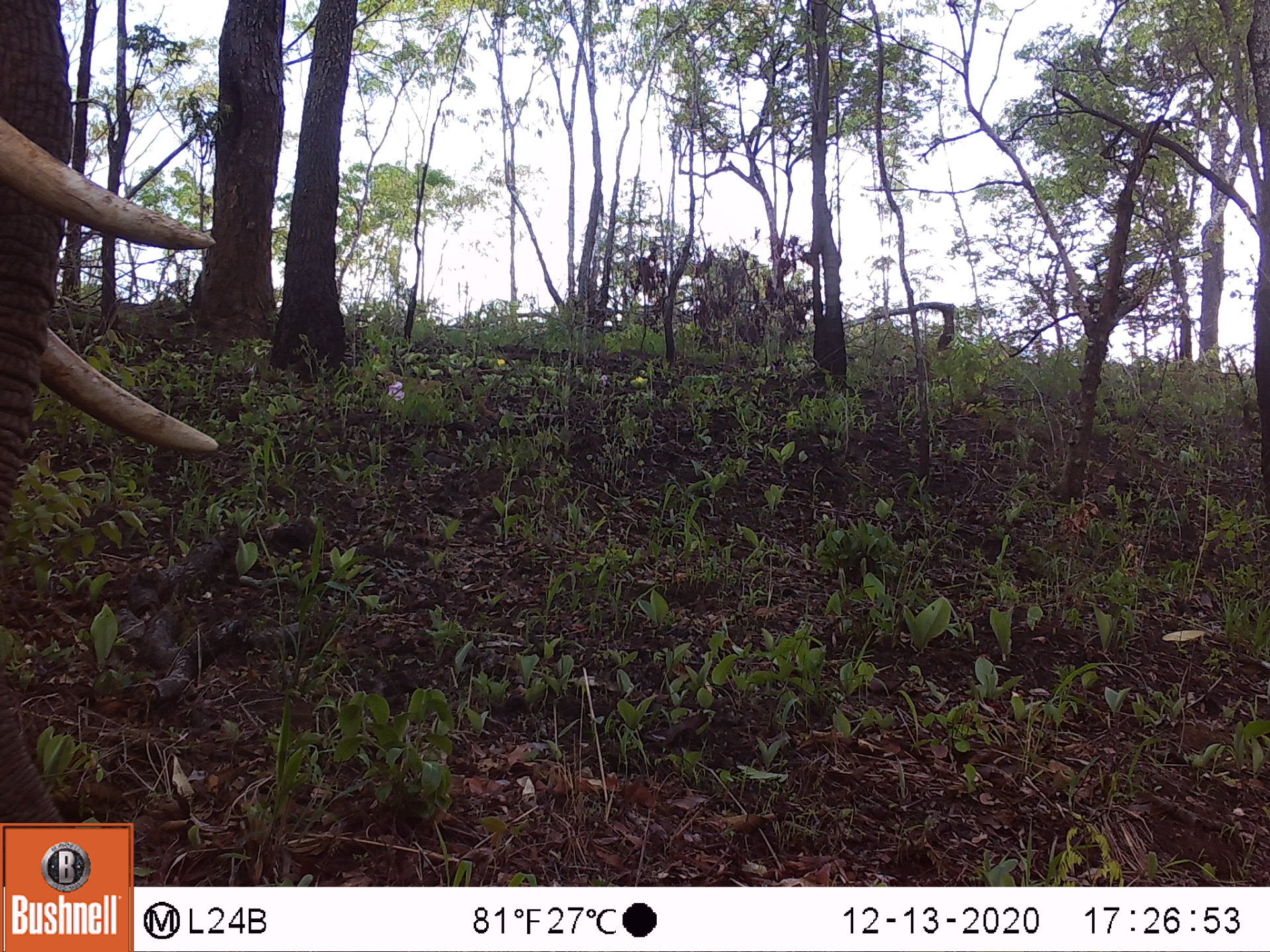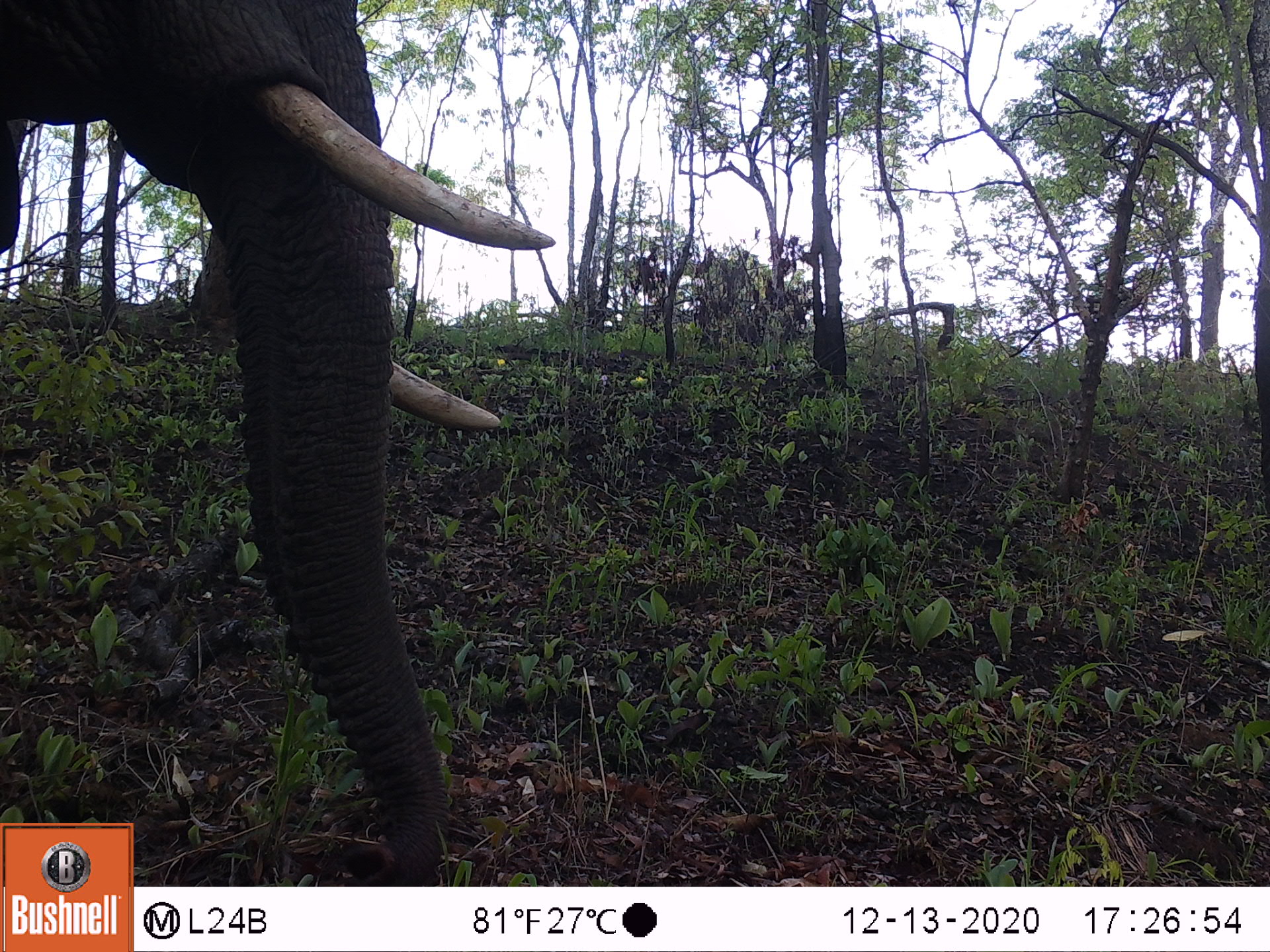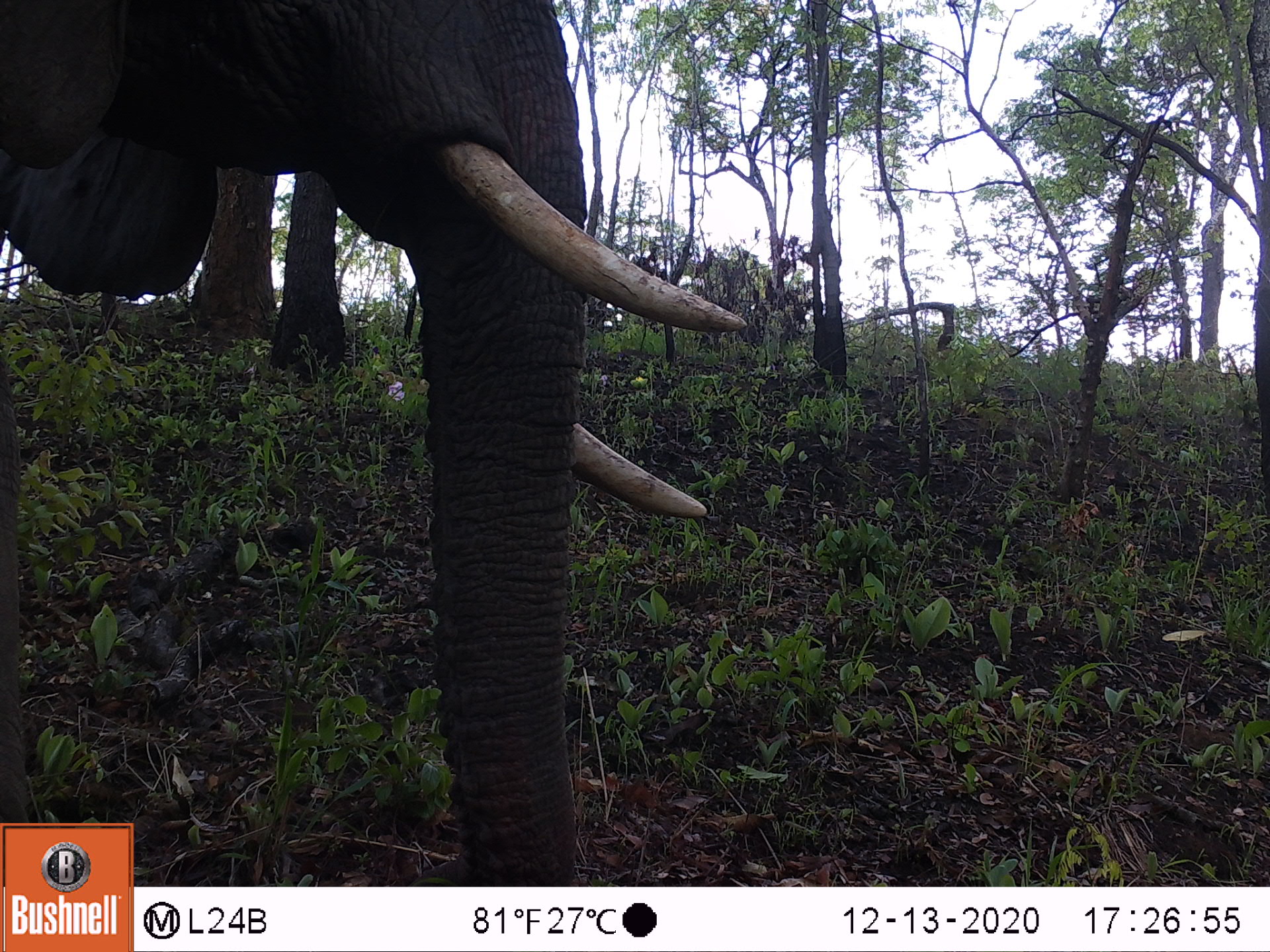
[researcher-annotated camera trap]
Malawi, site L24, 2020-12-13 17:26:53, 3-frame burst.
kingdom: Animalia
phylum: Chordata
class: Mammalia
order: Proboscidea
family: Elephantidae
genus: Loxodonta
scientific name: Loxodonta africana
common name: african savanna elephant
African savanna elephant (Loxodonta africana), count 1.